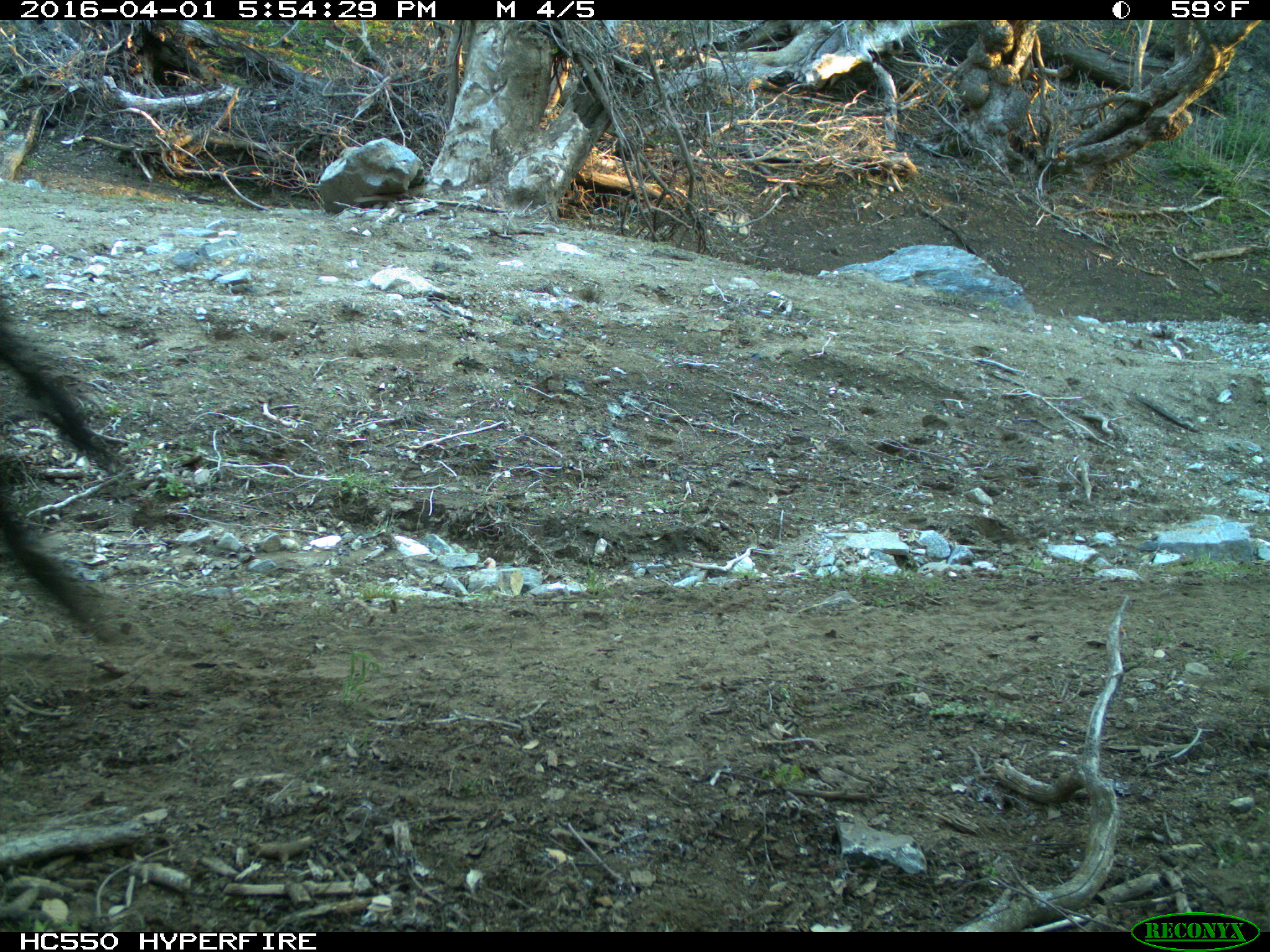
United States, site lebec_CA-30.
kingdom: Animalia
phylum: Chordata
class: Mammalia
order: Artiodactyla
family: Bovidae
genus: Bos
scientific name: Bos taurus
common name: domestic cow